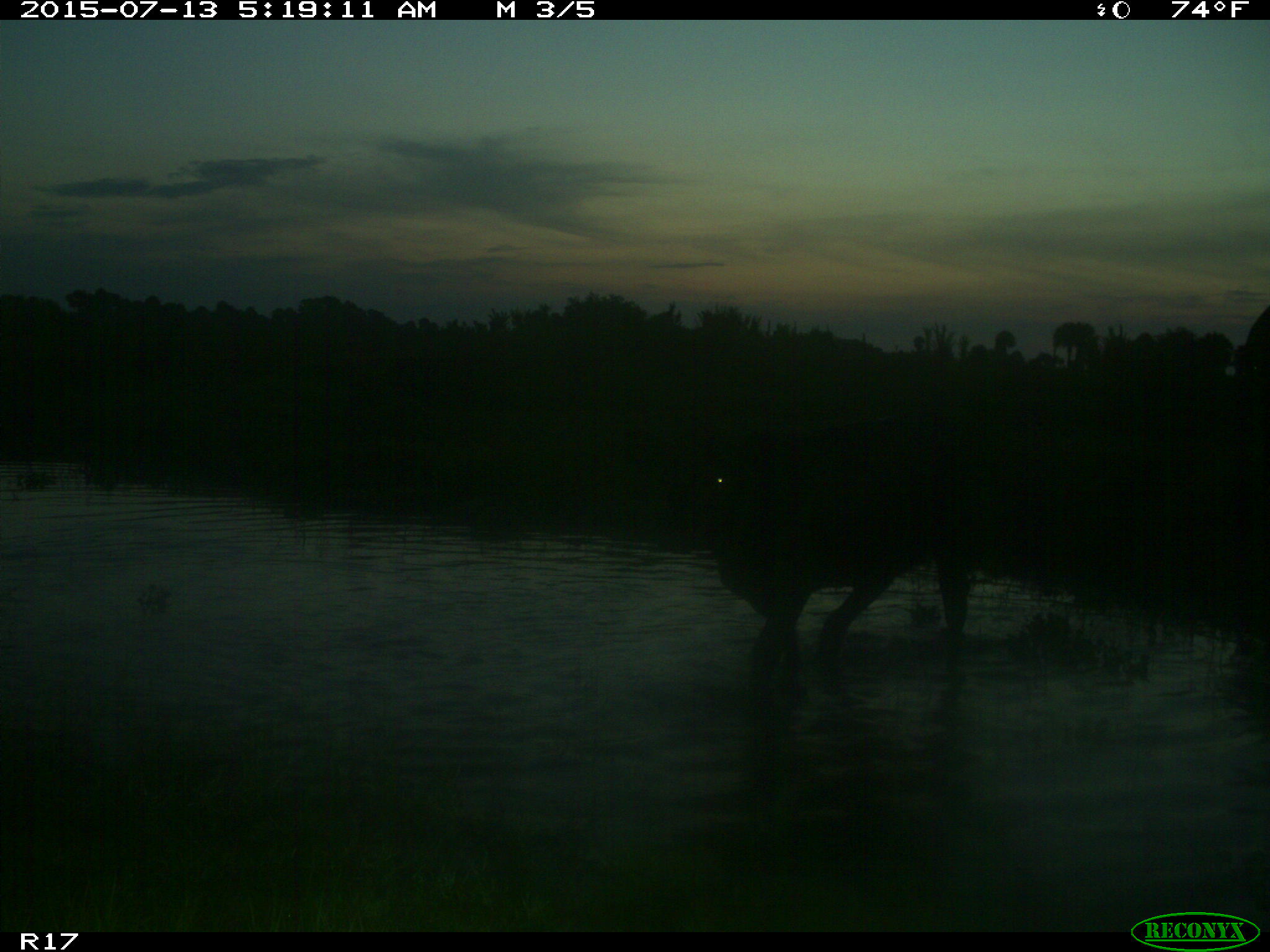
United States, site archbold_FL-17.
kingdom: Animalia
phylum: Chordata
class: Mammalia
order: Artiodactyla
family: Bovidae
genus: Bos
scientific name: Bos taurus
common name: domestic cow